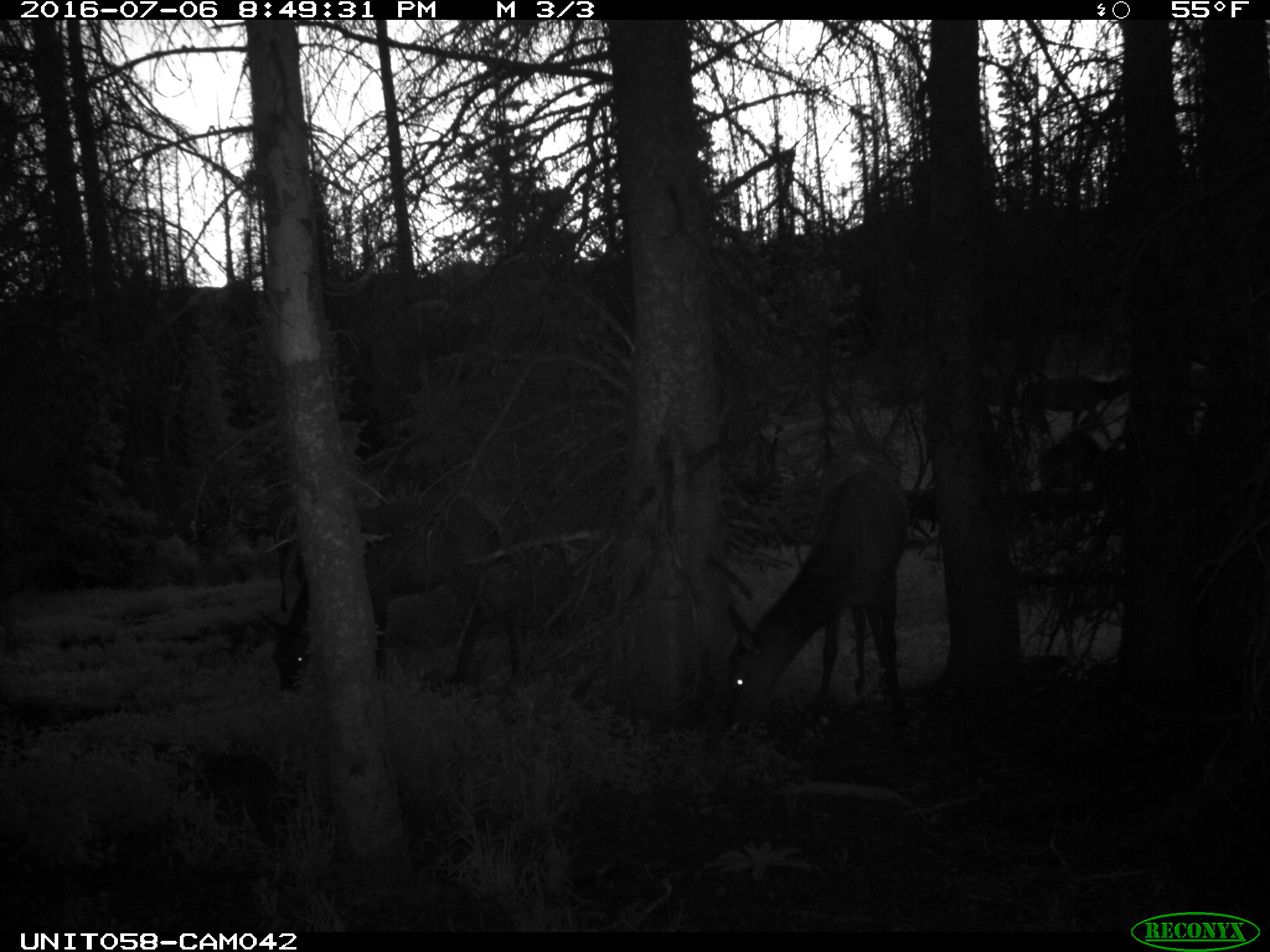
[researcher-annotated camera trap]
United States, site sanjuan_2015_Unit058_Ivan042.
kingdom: Animalia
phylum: Chordata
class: Mammalia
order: Artiodactyla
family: Cervidae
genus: Cervus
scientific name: Cervus elaphus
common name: red deer